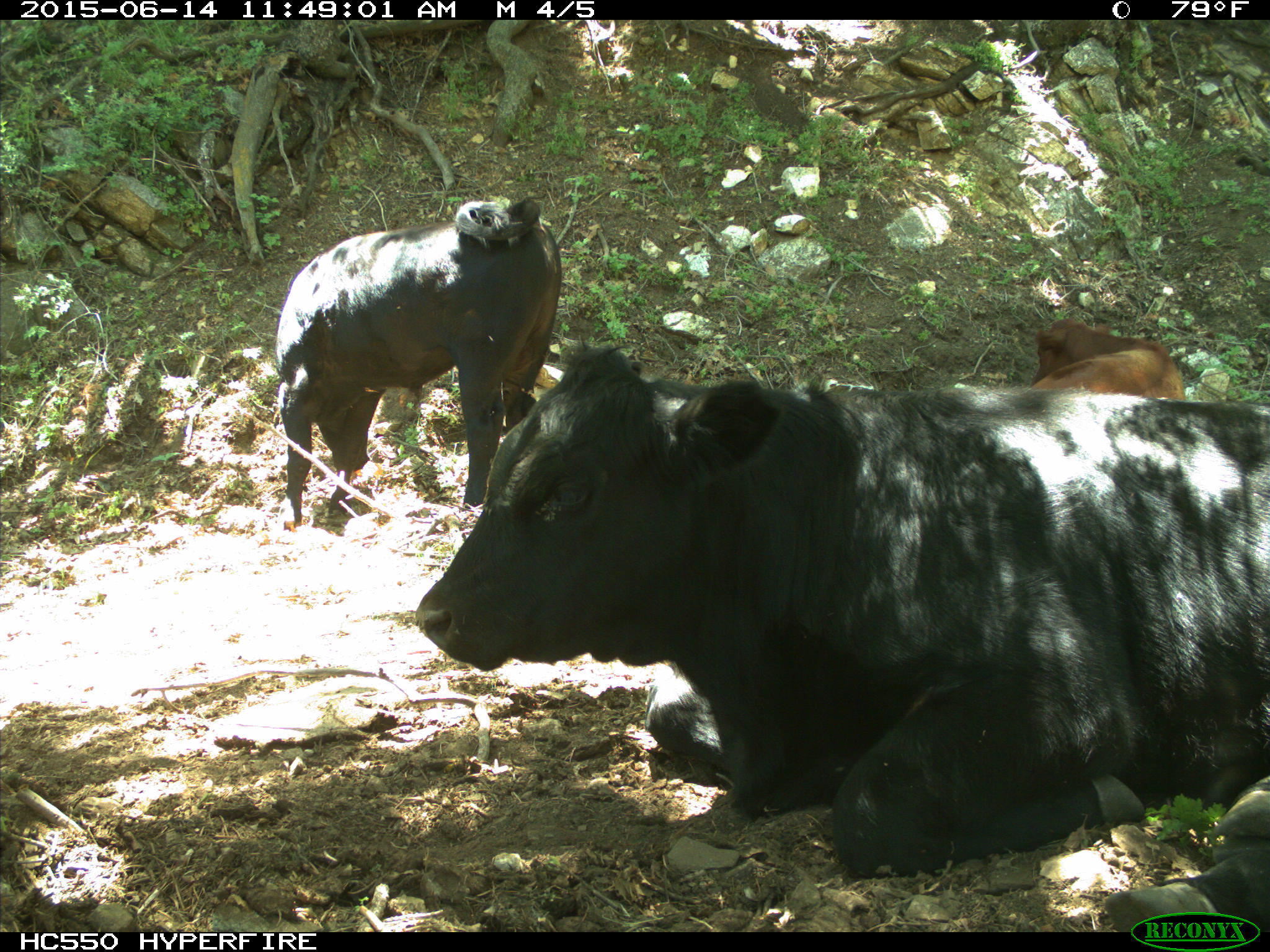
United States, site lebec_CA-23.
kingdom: Animalia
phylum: Chordata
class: Mammalia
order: Artiodactyla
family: Bovidae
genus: Bos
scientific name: Bos taurus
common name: domestic cow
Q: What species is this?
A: Bos taurus (domestic cow).